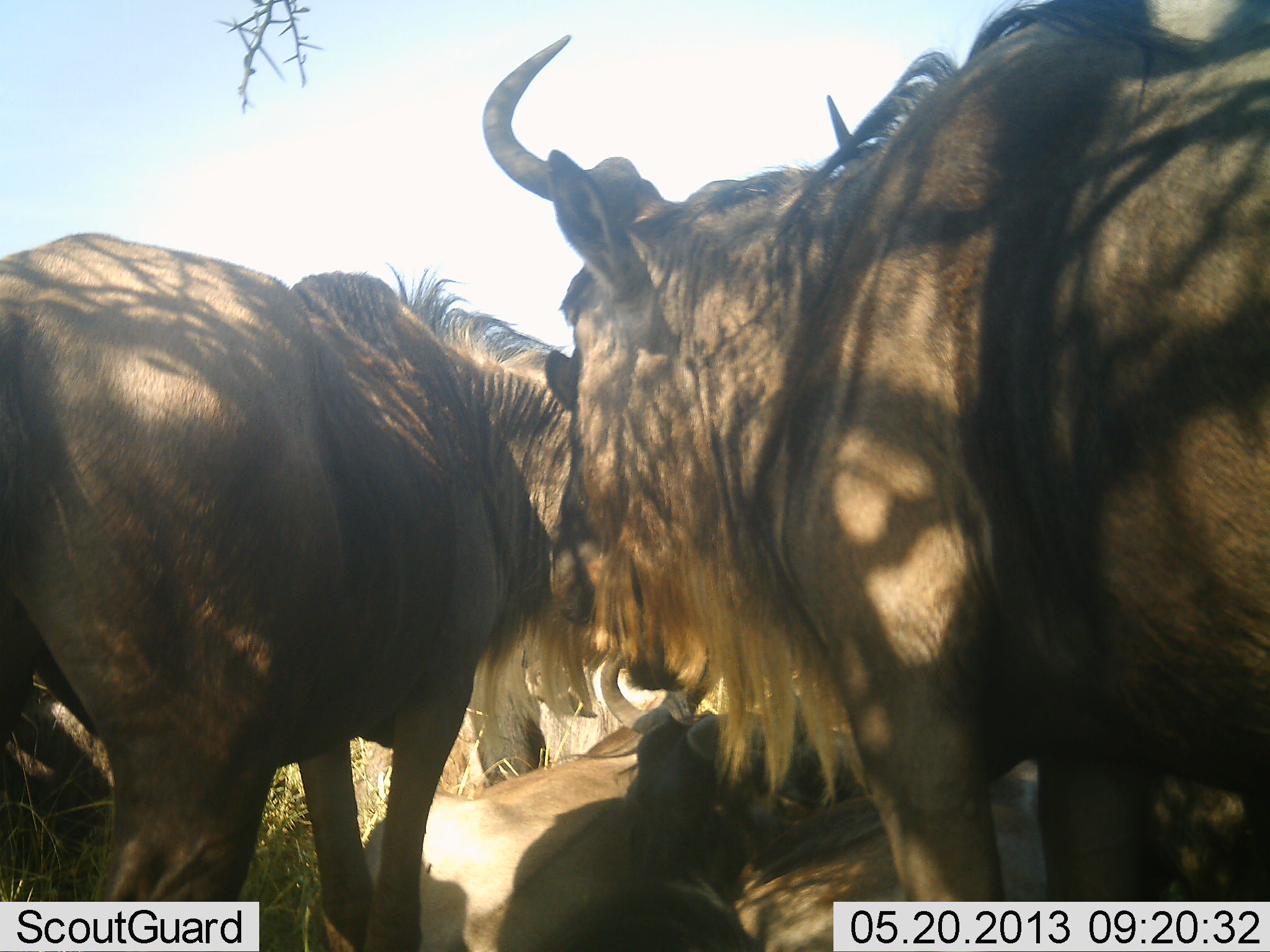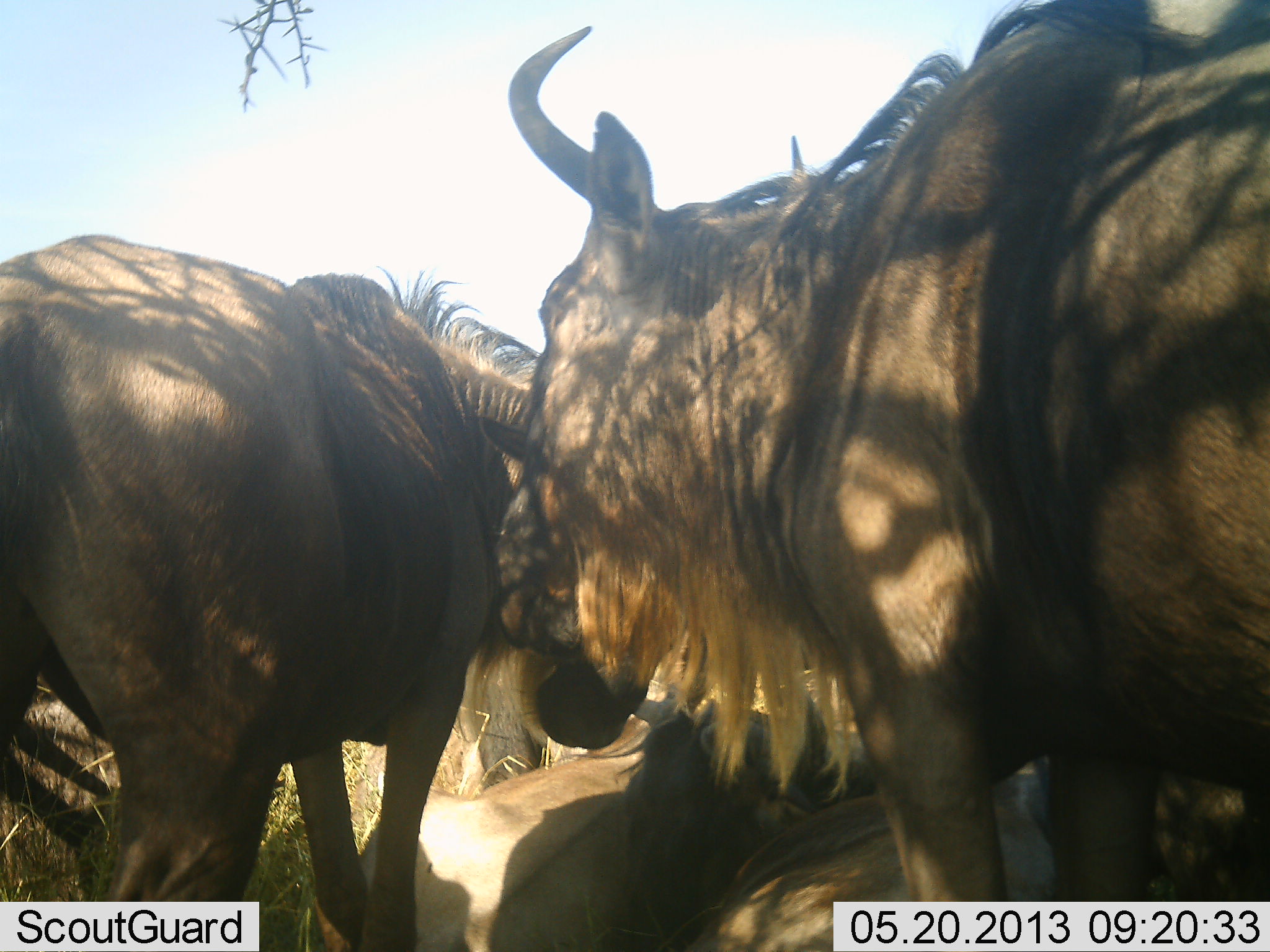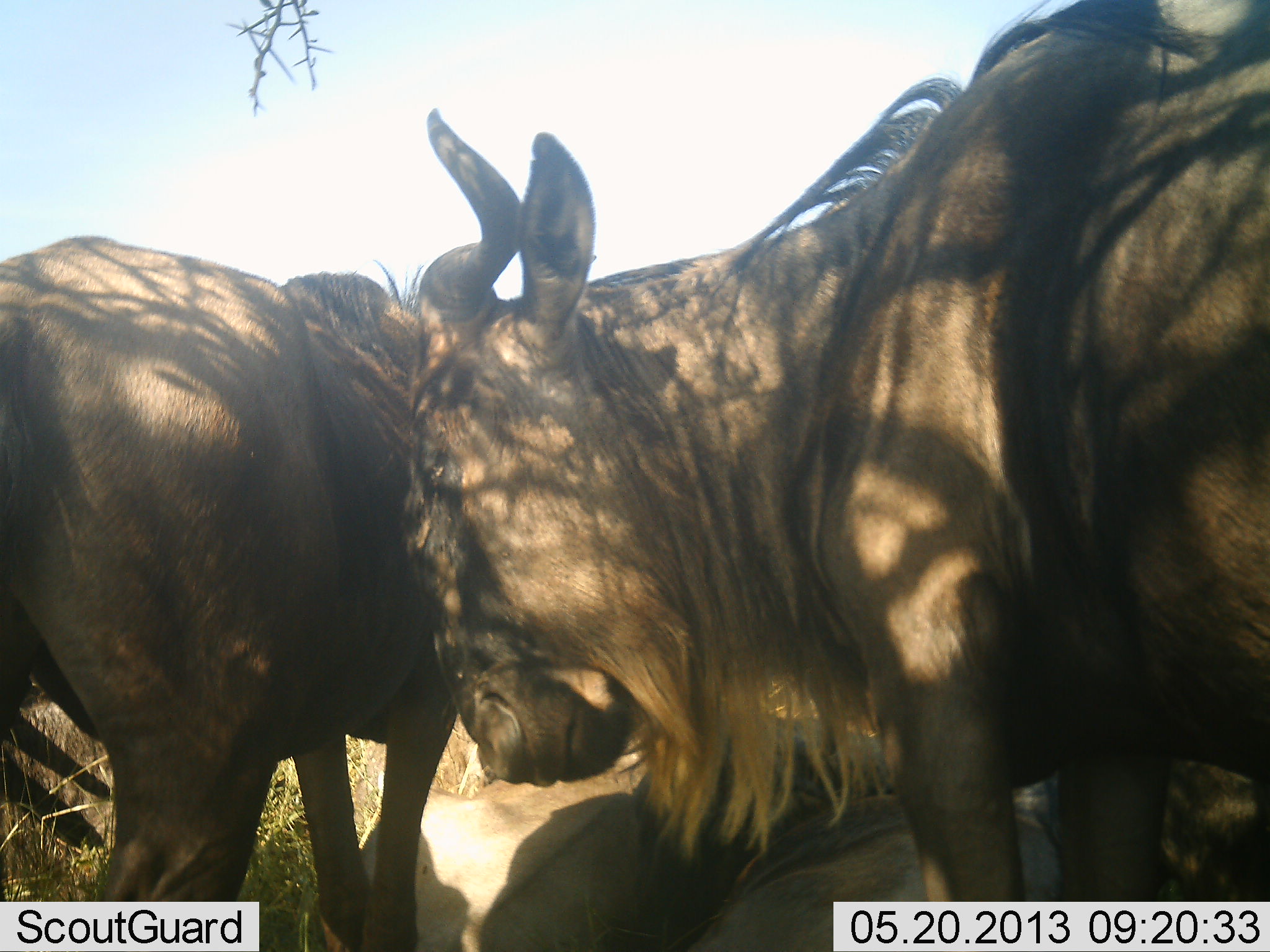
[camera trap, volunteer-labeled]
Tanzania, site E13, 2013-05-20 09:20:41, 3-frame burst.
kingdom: Animalia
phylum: Chordata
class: Mammalia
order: Artiodactyla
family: Bovidae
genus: Connochaetes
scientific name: Connochaetes taurinus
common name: blue wildebeest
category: wildebeest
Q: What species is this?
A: Wildebeest (blue wildebeest) (Connochaetes taurinus).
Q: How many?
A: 4.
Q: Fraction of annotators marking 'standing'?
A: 50%.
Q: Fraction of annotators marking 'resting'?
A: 90%.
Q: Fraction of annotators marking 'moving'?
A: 10%.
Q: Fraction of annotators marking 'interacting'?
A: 10%.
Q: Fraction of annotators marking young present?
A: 0%.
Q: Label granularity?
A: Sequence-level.